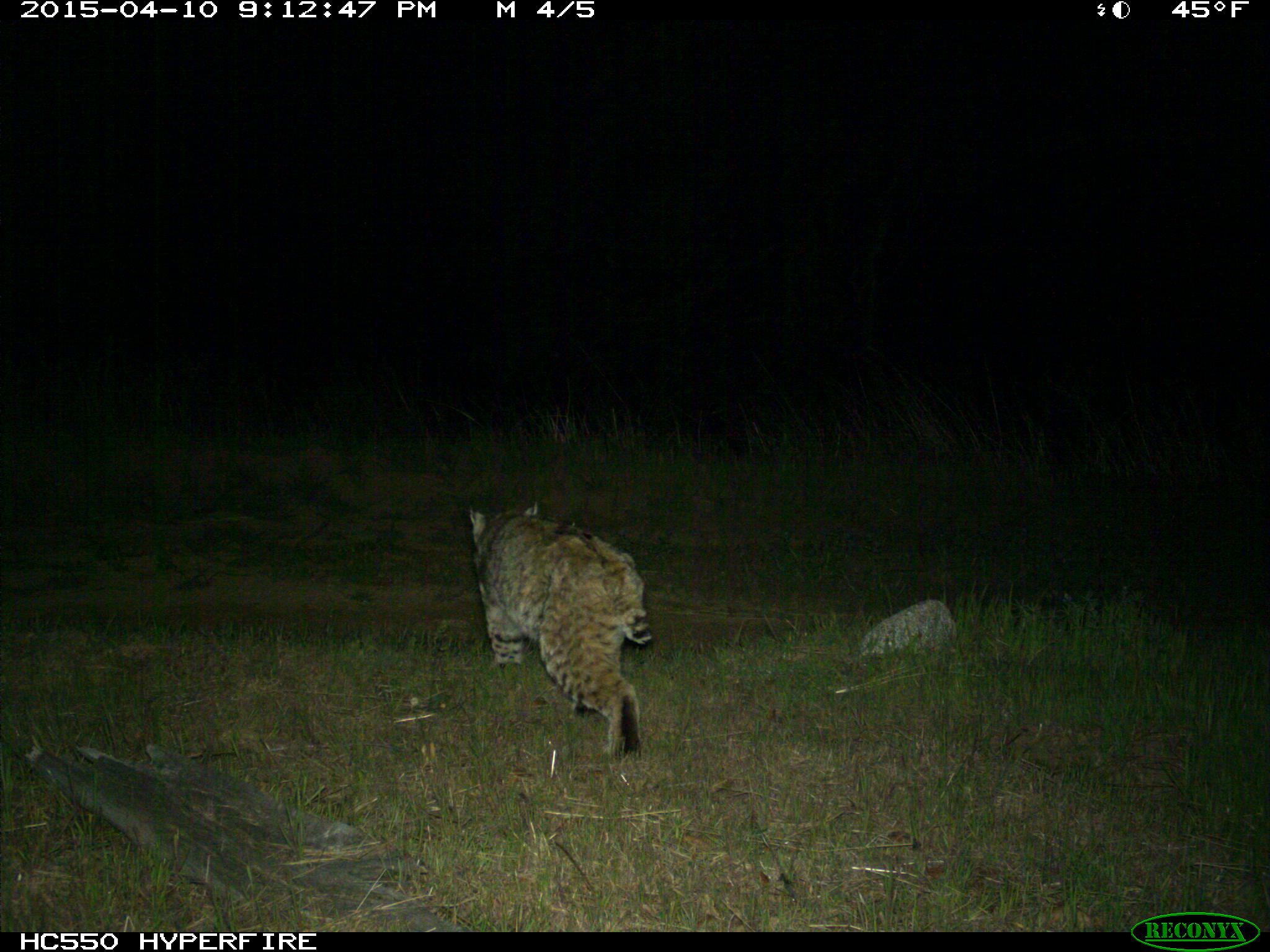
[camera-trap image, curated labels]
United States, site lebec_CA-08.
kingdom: Animalia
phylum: Chordata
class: Mammalia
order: Carnivora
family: Felidae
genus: Lynx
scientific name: Lynx rufus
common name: bobcat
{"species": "Lynx rufus (bobcat)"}